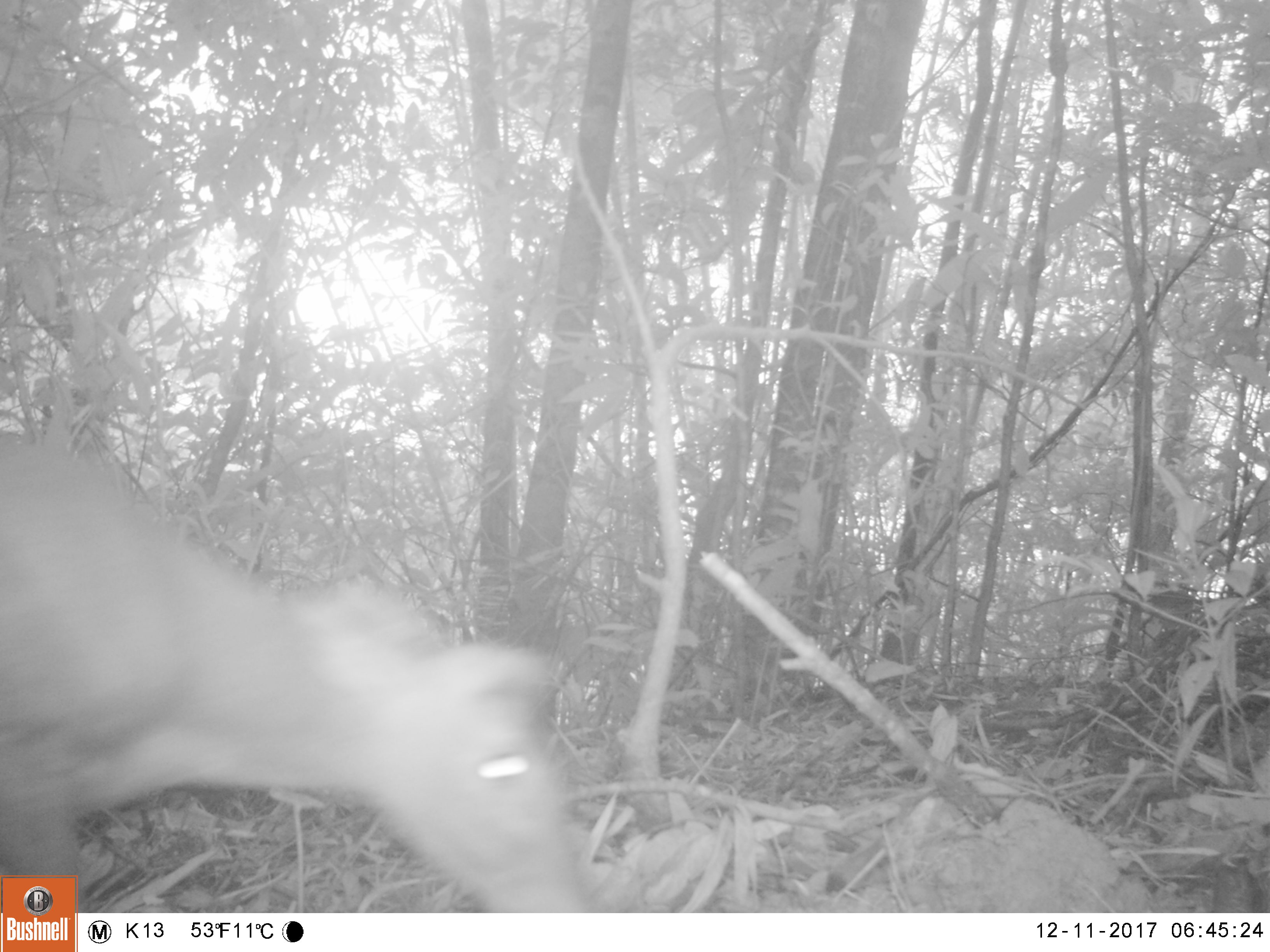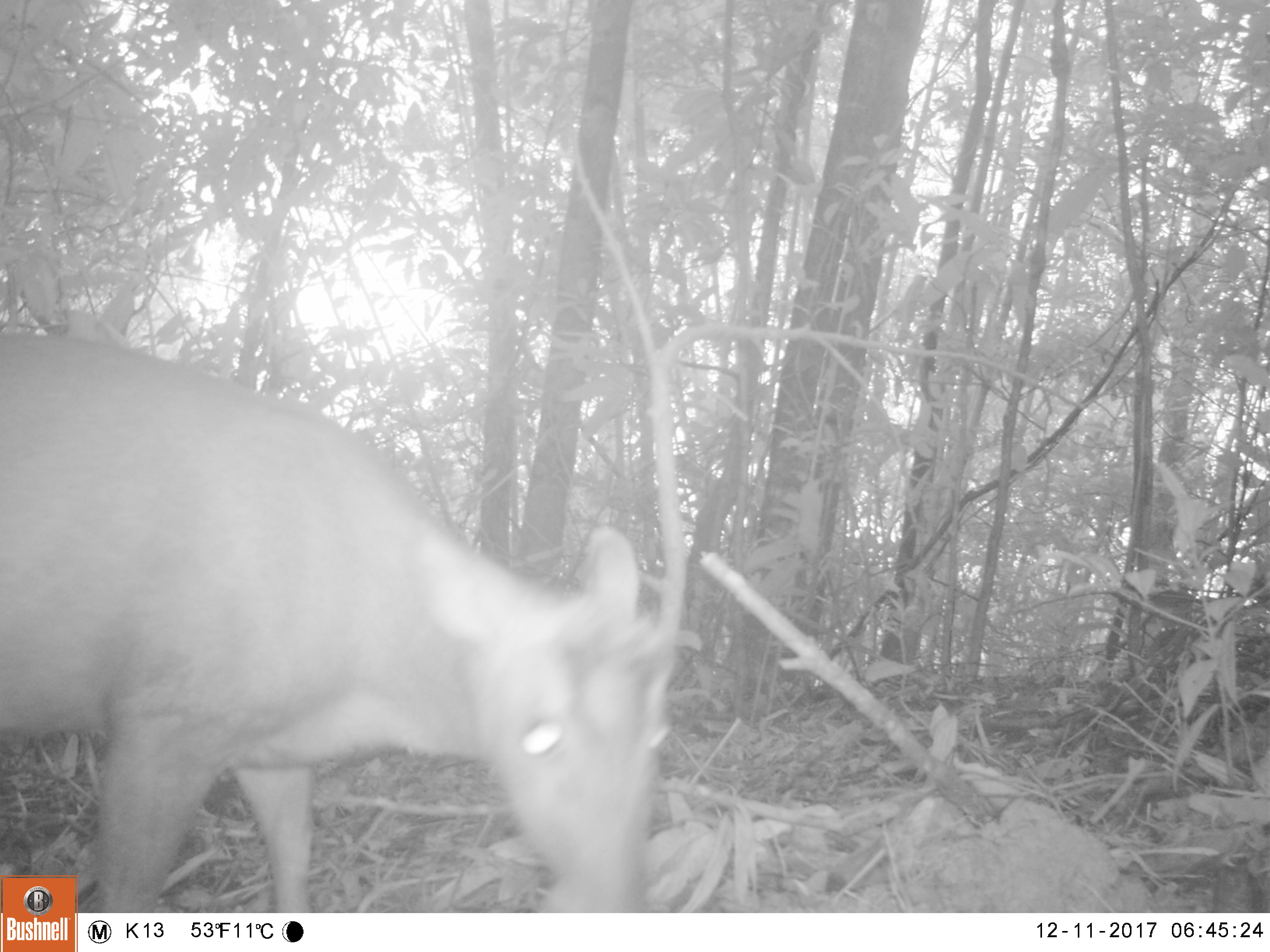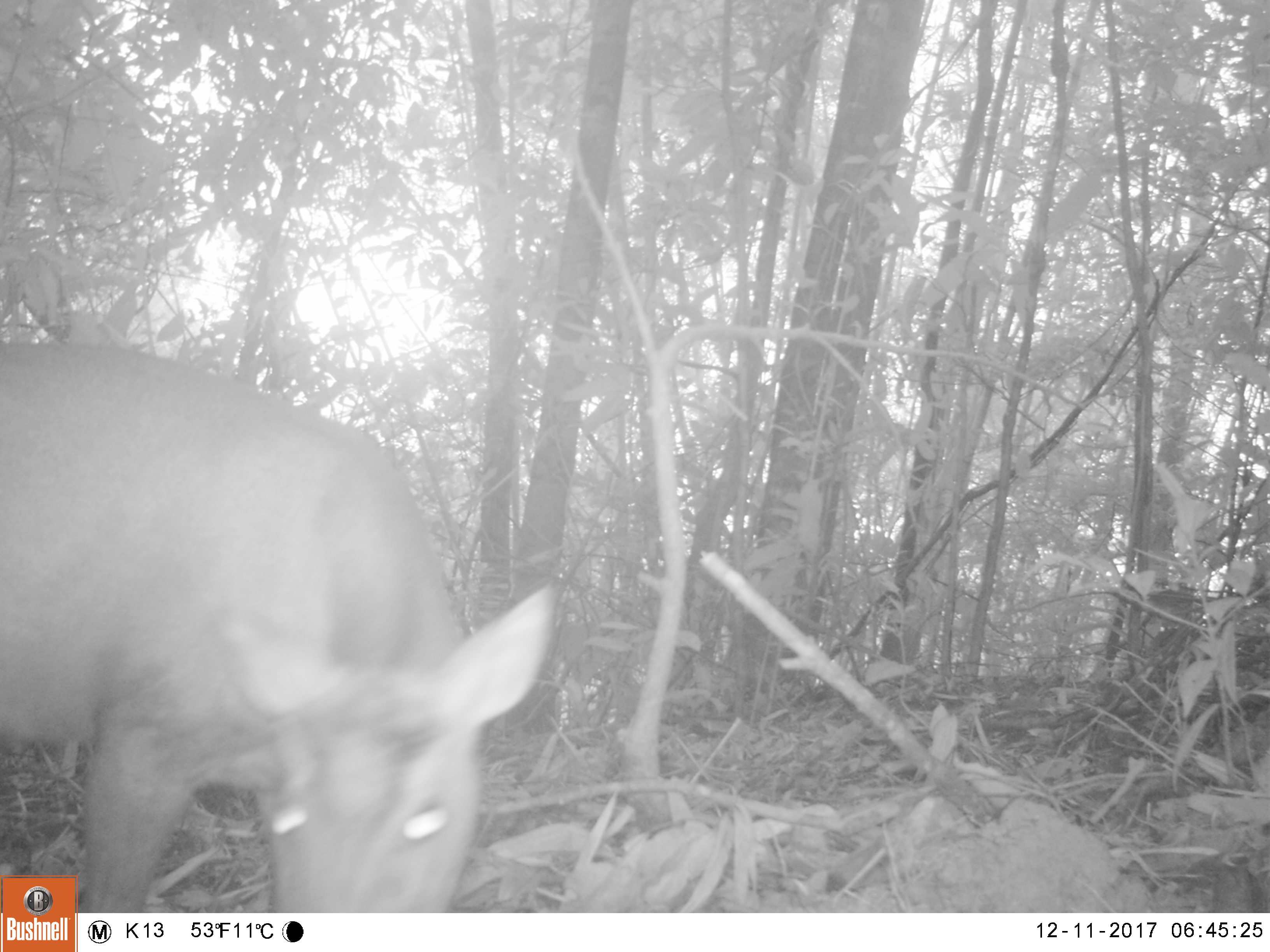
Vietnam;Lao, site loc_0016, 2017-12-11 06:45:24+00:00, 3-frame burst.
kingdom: Animalia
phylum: Chordata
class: Mammalia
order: Artiodactyla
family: Cervidae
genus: Muntiacus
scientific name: Muntiacus rooseveltorum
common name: roosevelt's muntjac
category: roosevelts muntjac group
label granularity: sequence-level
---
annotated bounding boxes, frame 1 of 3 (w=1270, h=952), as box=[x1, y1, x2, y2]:
roosevelts muntjac group: box=[0, 432, 589, 912]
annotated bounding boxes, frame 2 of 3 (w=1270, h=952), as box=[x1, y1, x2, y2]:
roosevelts muntjac group: box=[0, 330, 674, 912]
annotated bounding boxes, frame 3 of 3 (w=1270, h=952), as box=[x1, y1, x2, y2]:
roosevelts muntjac group: box=[0, 339, 554, 913]